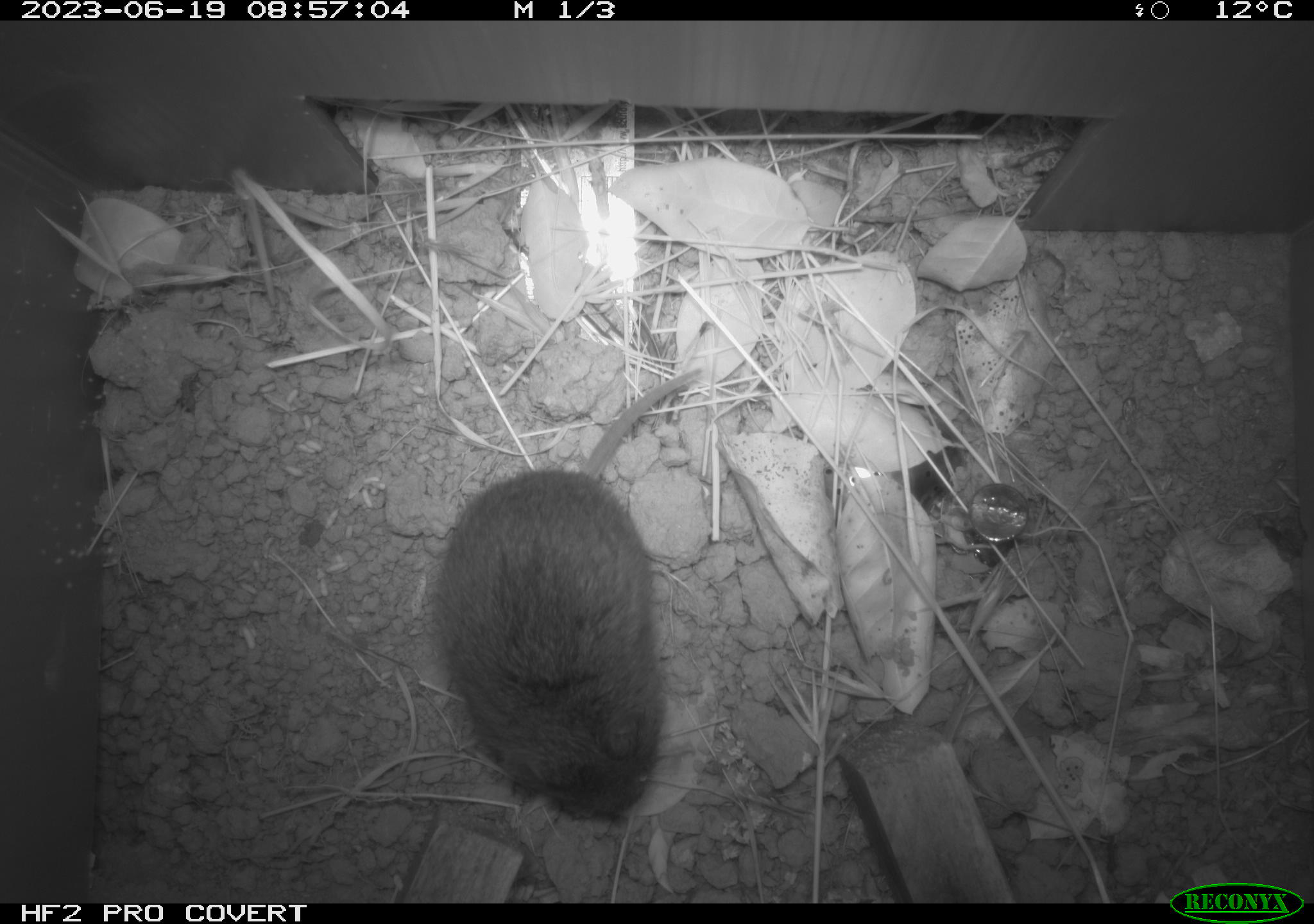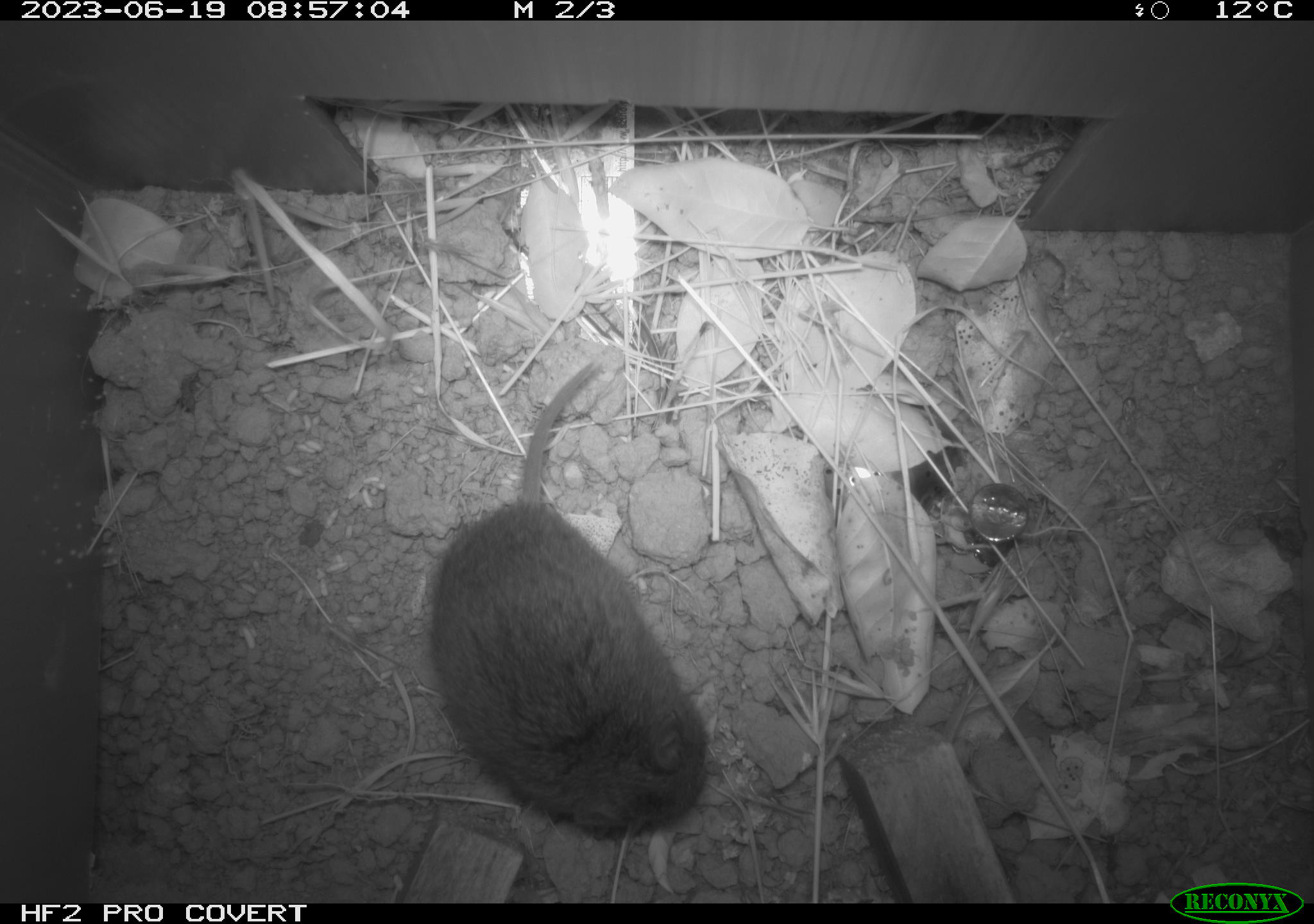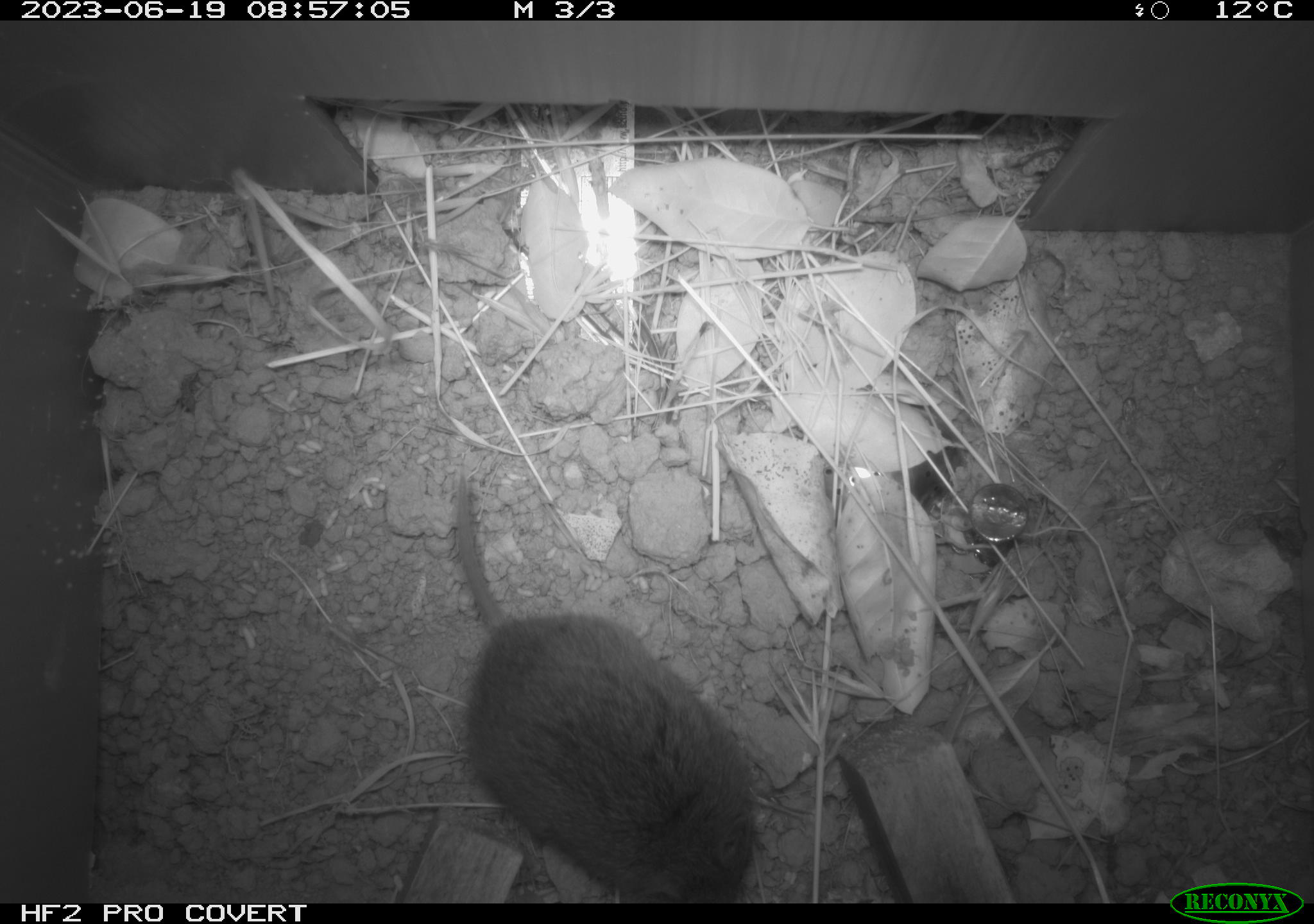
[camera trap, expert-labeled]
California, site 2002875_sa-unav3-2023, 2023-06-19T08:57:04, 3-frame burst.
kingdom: Animalia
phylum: Chordata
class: Mammalia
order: Rodentia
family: Cricetidae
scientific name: Arvicolinae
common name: voles, lemmings, and muskrats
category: arvicolinae subfamily